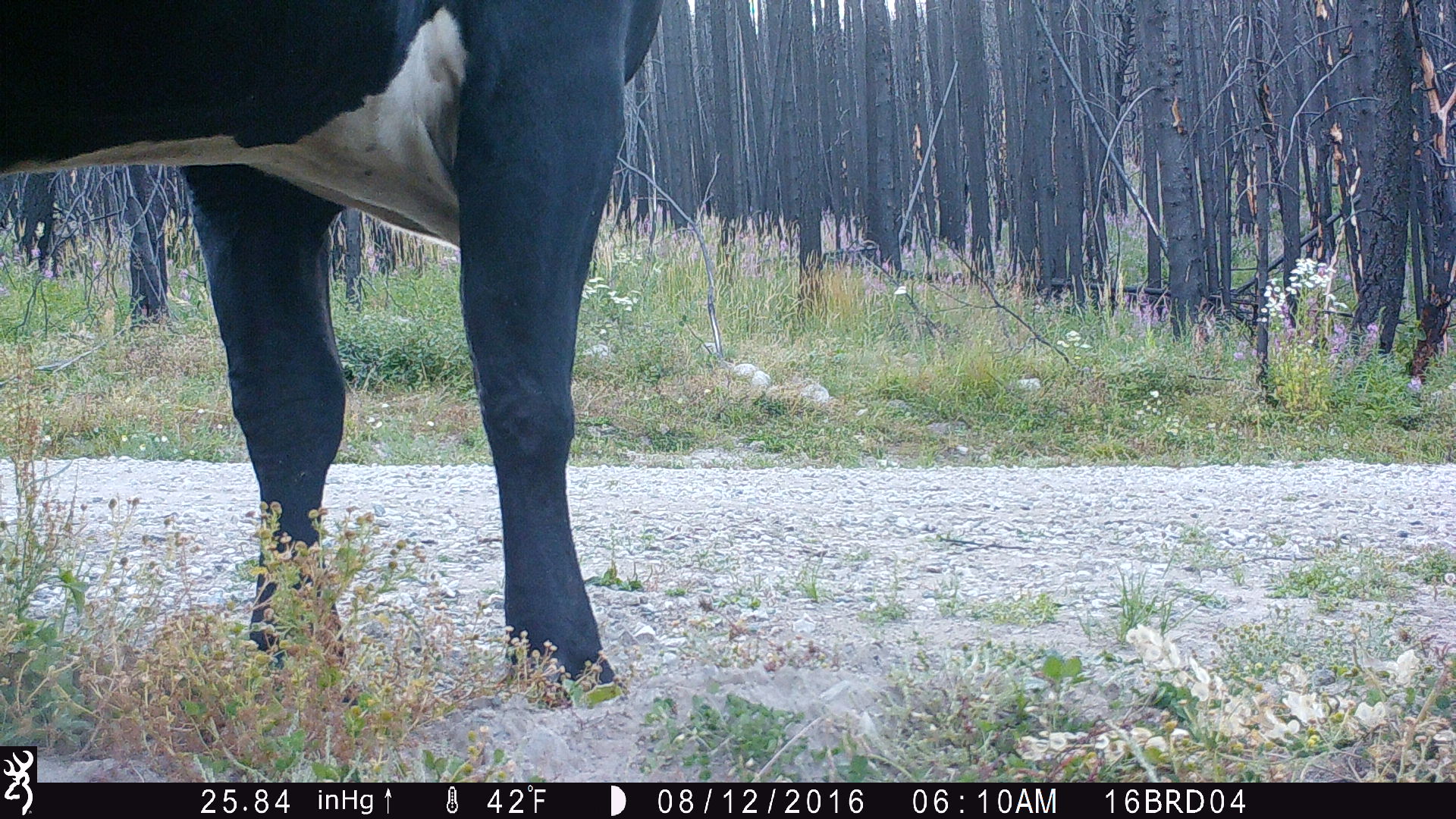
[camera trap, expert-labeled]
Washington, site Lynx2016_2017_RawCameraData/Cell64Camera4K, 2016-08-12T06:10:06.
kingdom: Animalia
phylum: Chordata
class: Mammalia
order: Artiodactyla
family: Bovidae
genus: Bos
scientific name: Bos taurus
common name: domestic cattle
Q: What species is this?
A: Domestic cattle (Bos taurus).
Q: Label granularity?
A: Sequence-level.